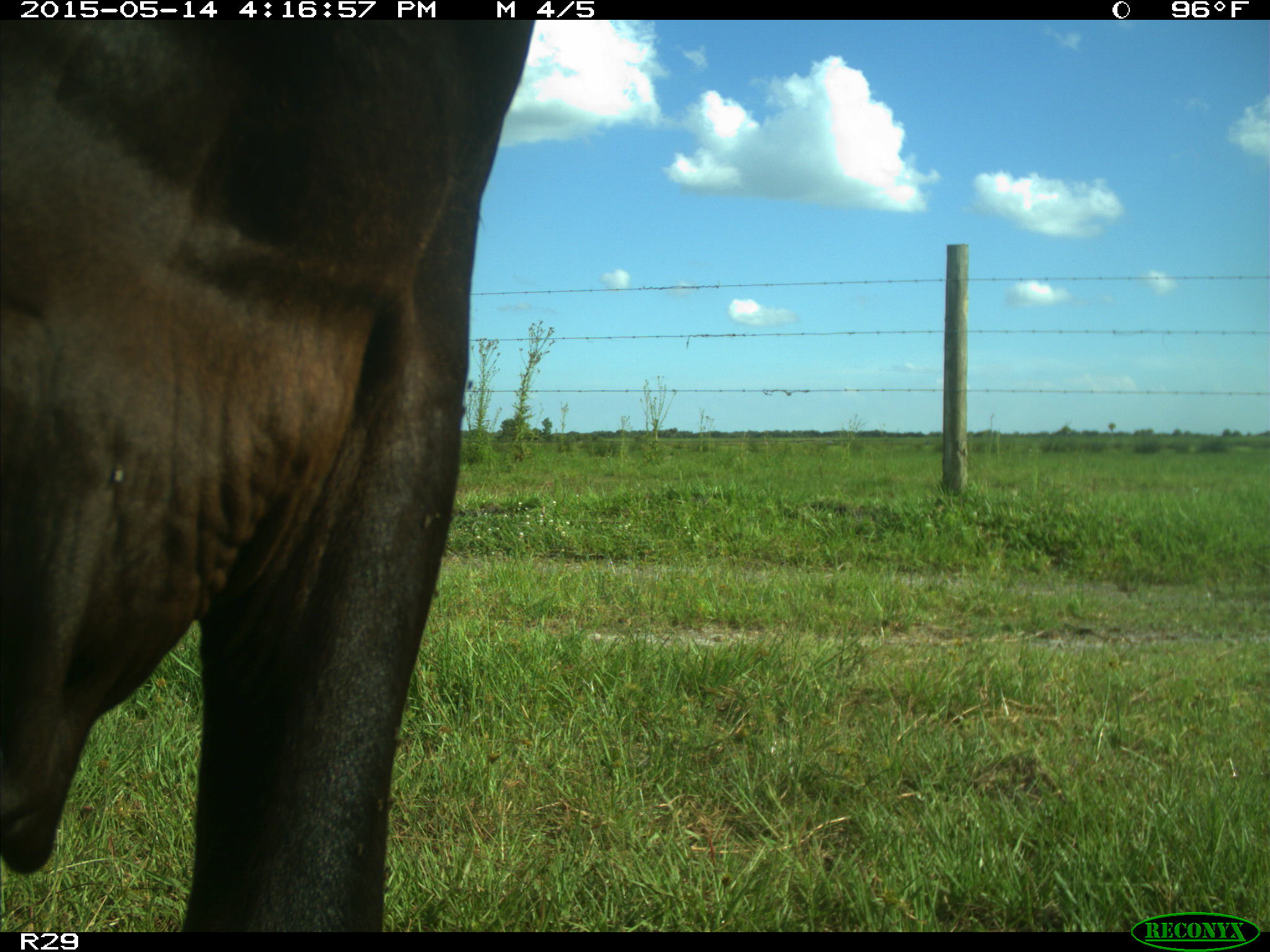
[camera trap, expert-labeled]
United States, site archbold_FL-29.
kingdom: Animalia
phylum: Chordata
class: Mammalia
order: Artiodactyla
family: Bovidae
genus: Bos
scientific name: Bos taurus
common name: domestic cow